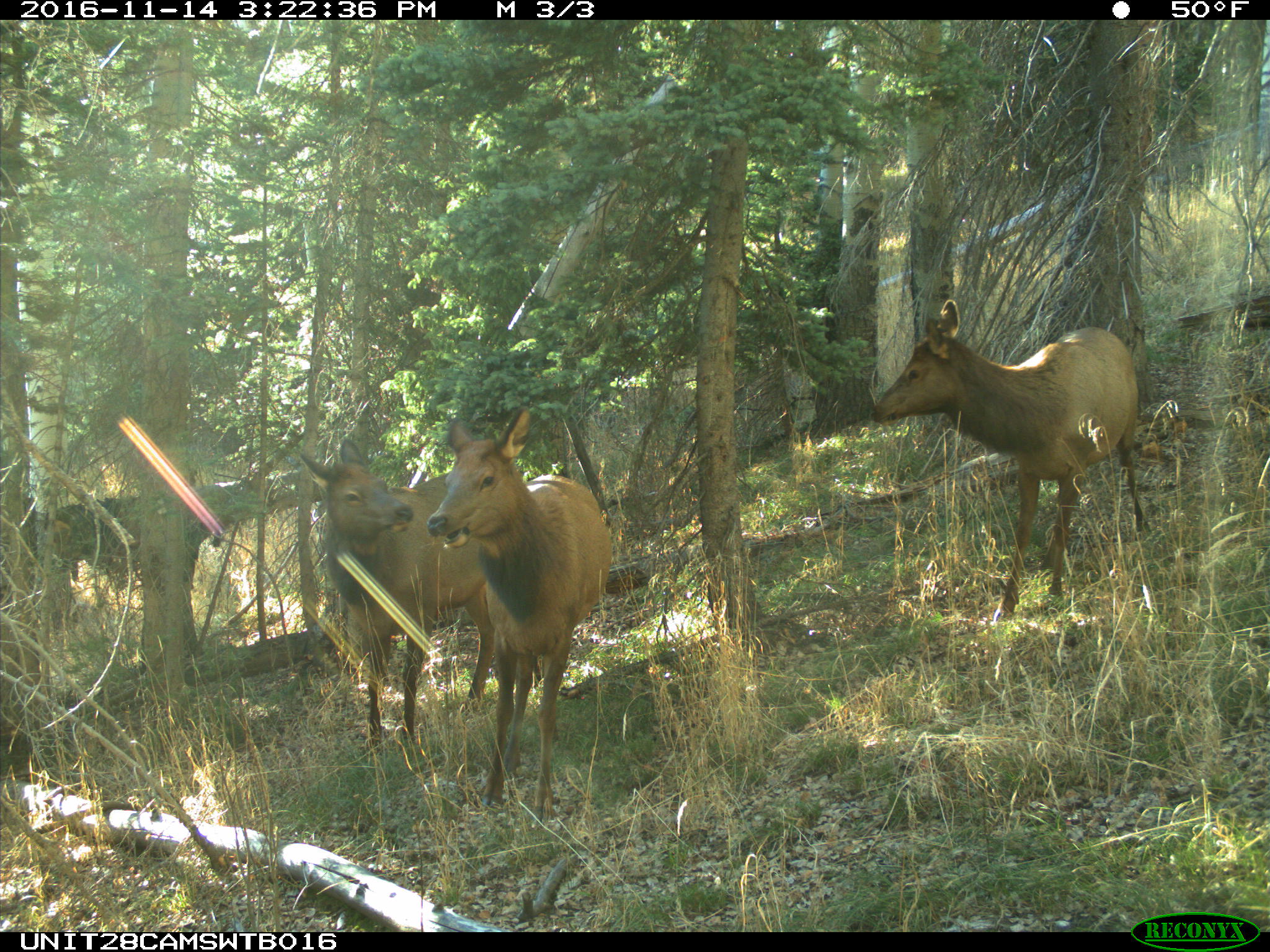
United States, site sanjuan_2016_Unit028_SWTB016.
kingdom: Animalia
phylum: Chordata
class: Mammalia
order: Artiodactyla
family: Cervidae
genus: Cervus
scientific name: Cervus elaphus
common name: red deer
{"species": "Cervus elaphus (red deer)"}